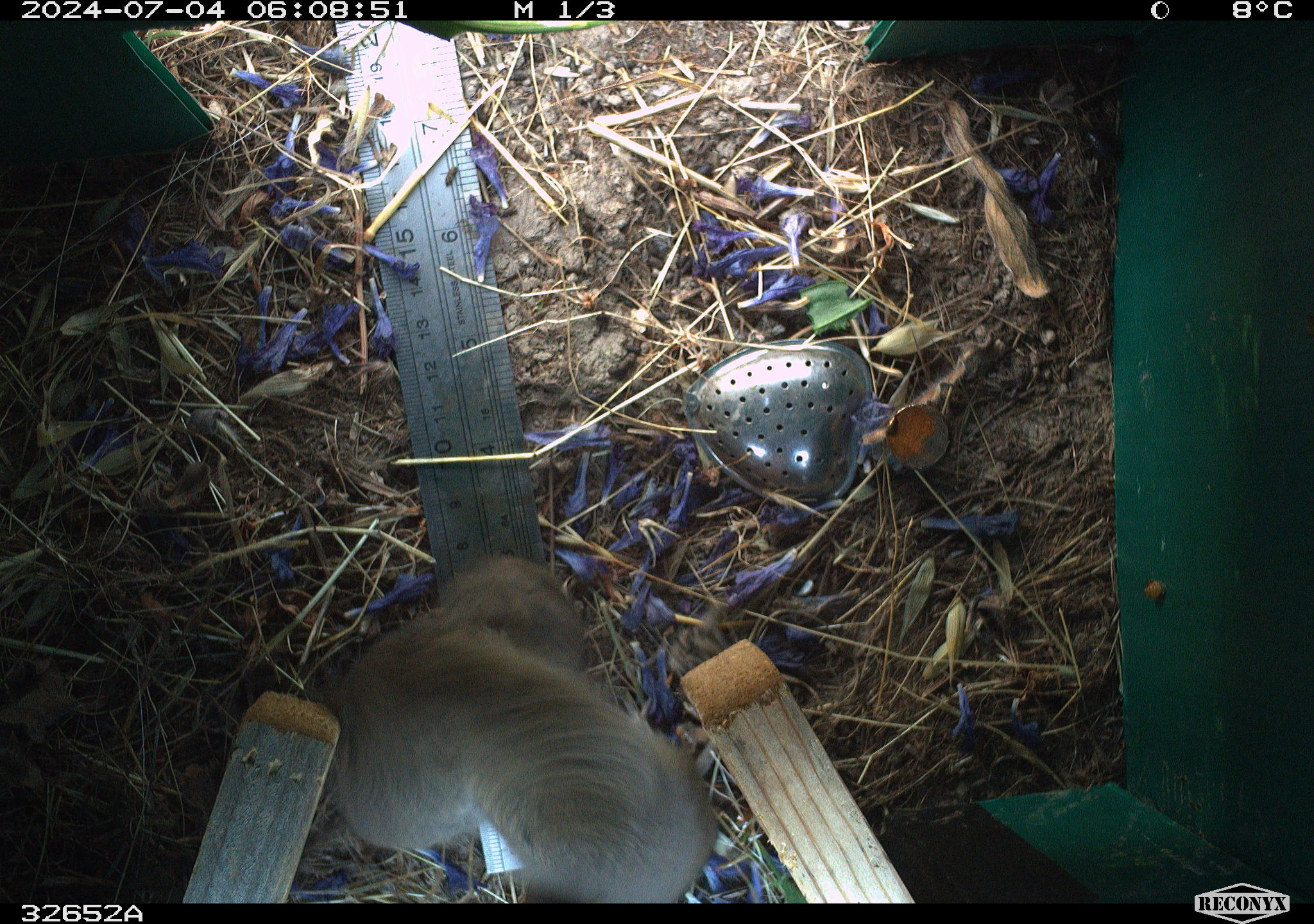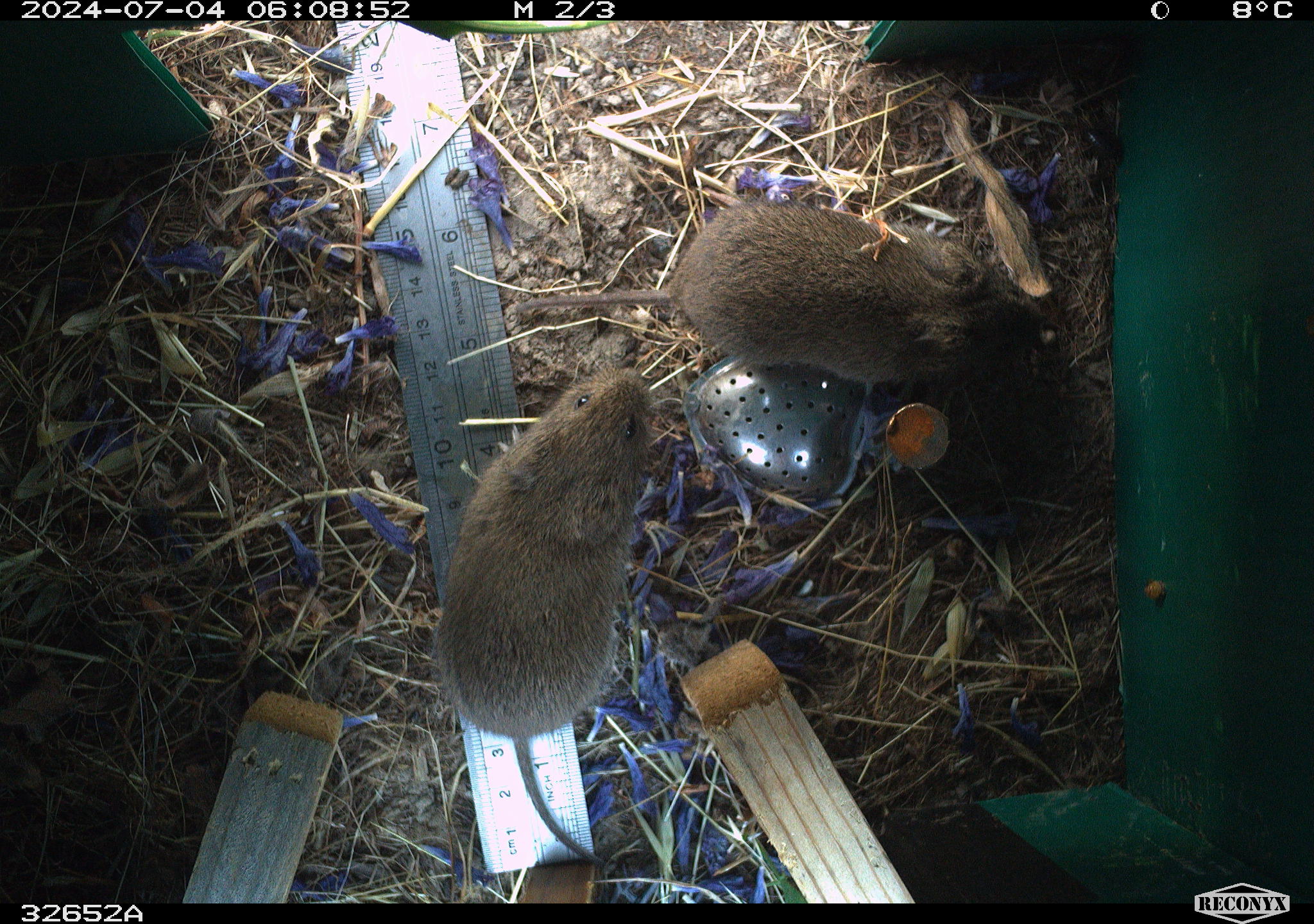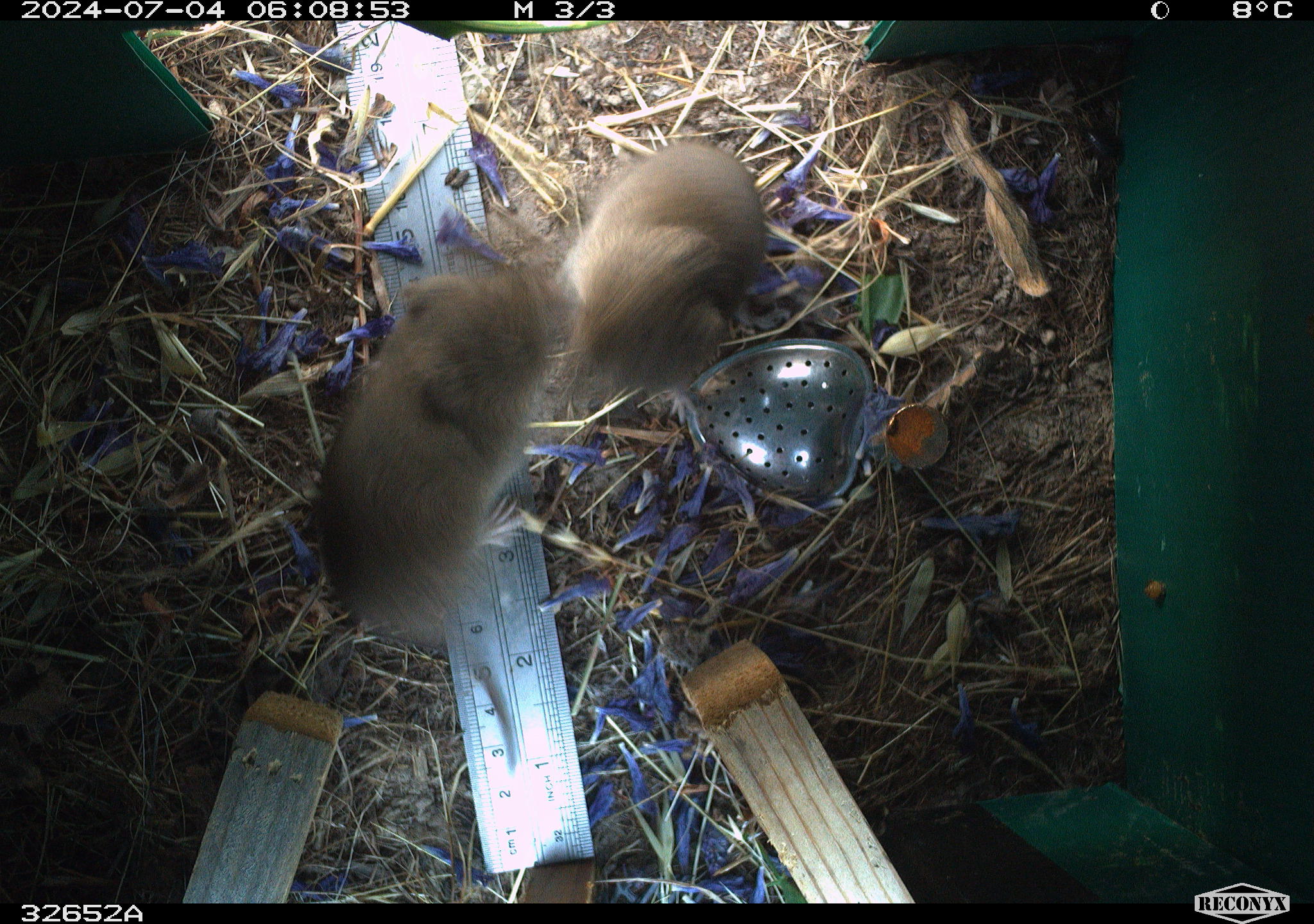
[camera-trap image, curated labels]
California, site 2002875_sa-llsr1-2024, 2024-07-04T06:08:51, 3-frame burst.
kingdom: Animalia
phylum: Chordata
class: Mammalia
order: Rodentia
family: Cricetidae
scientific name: Arvicolinae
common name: voles, lemmings, and muskrats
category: arvicolinae subfamily